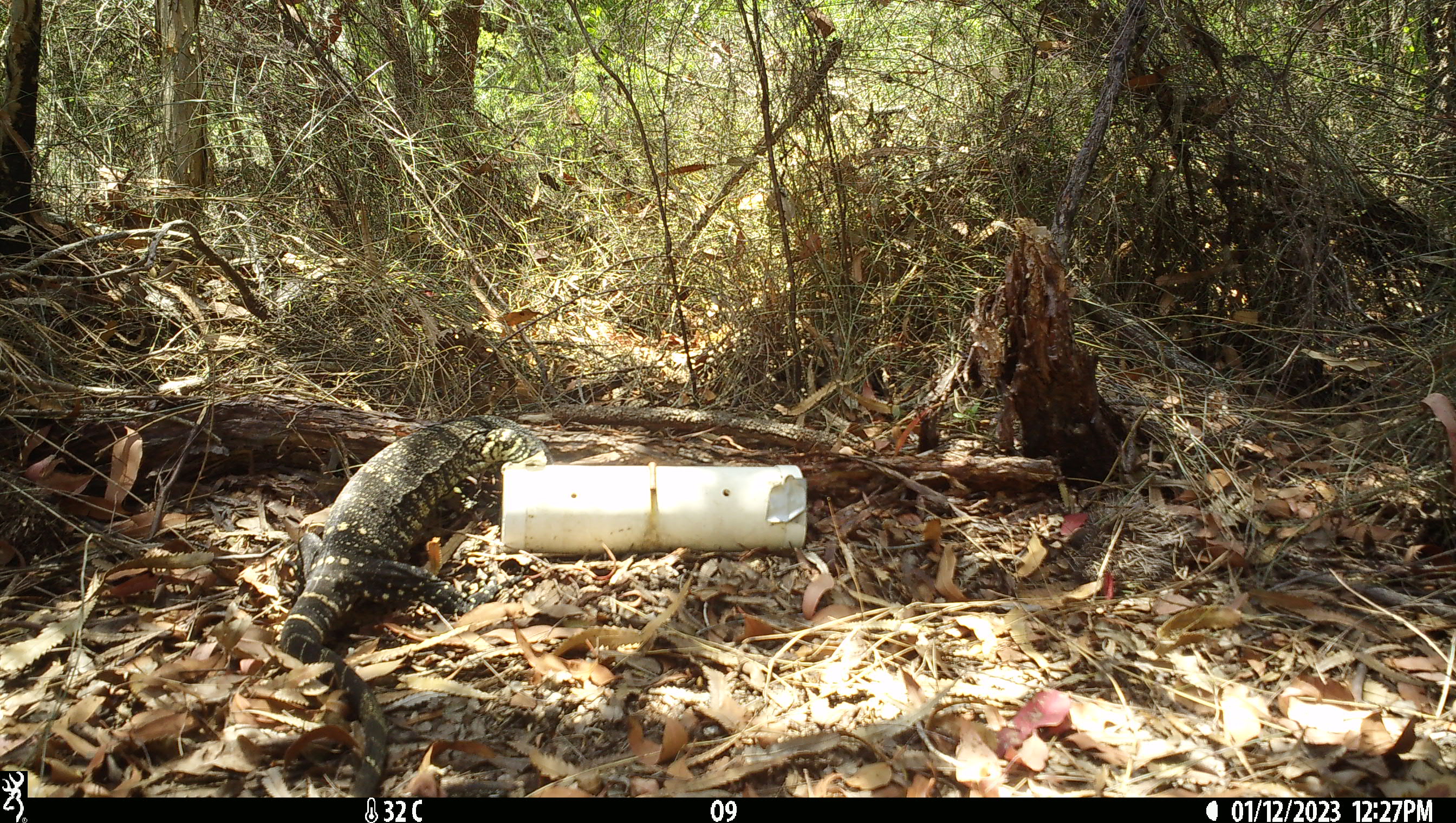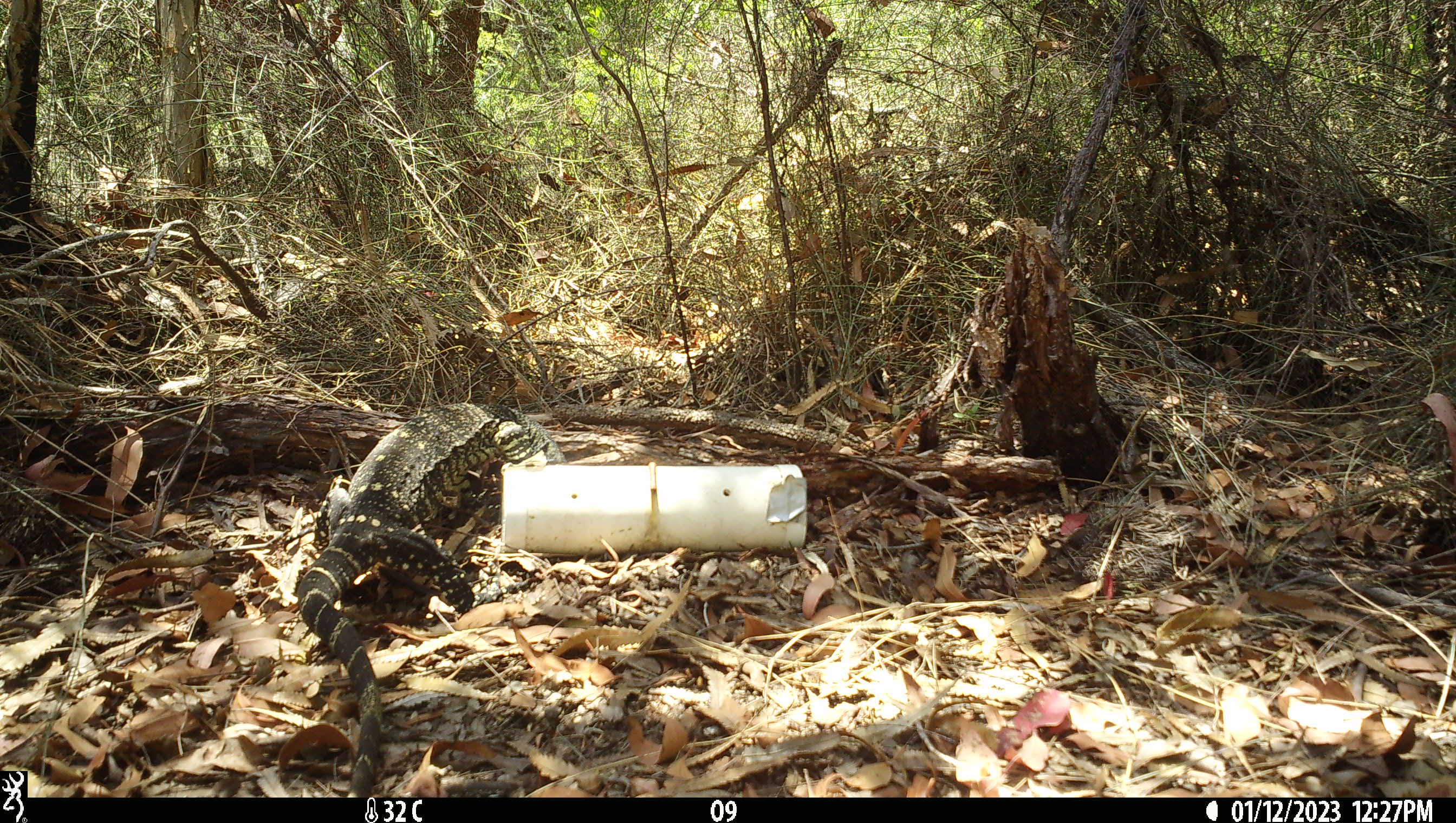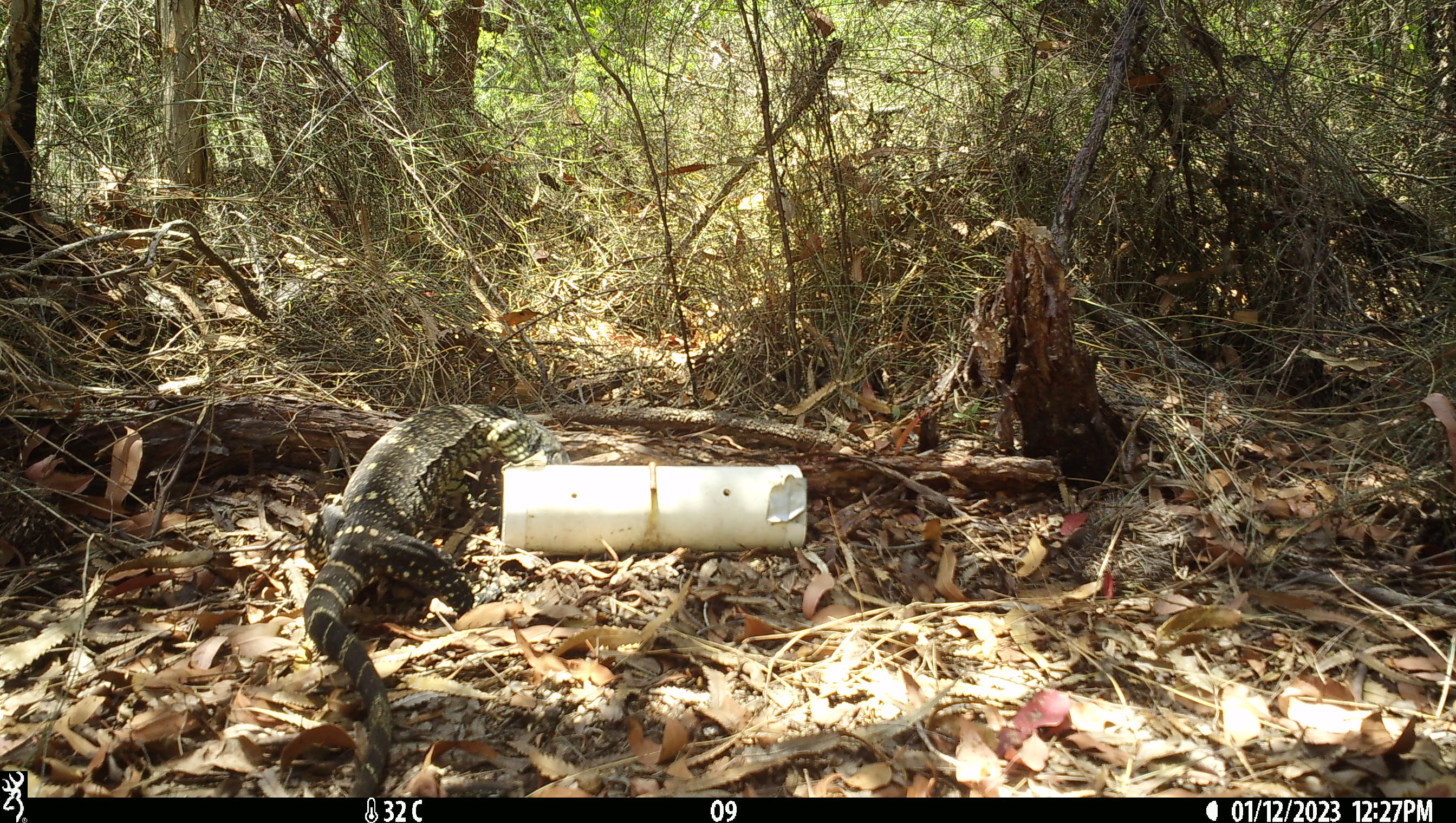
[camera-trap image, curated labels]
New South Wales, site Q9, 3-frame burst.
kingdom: Animalia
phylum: Chordata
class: Reptilia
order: Squamata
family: Varanidae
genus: Varanus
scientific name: Varanus varius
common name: lace monitor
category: goanna